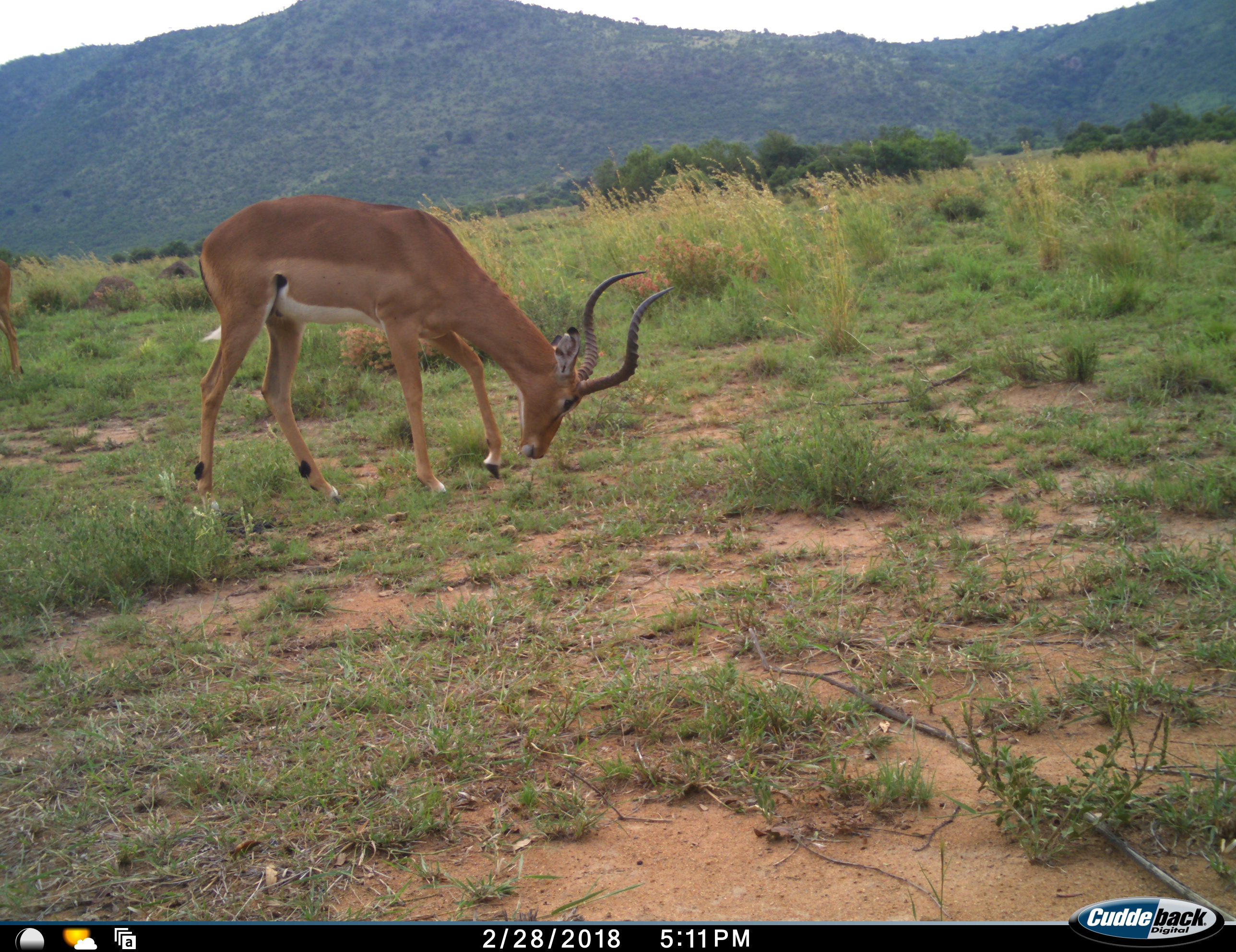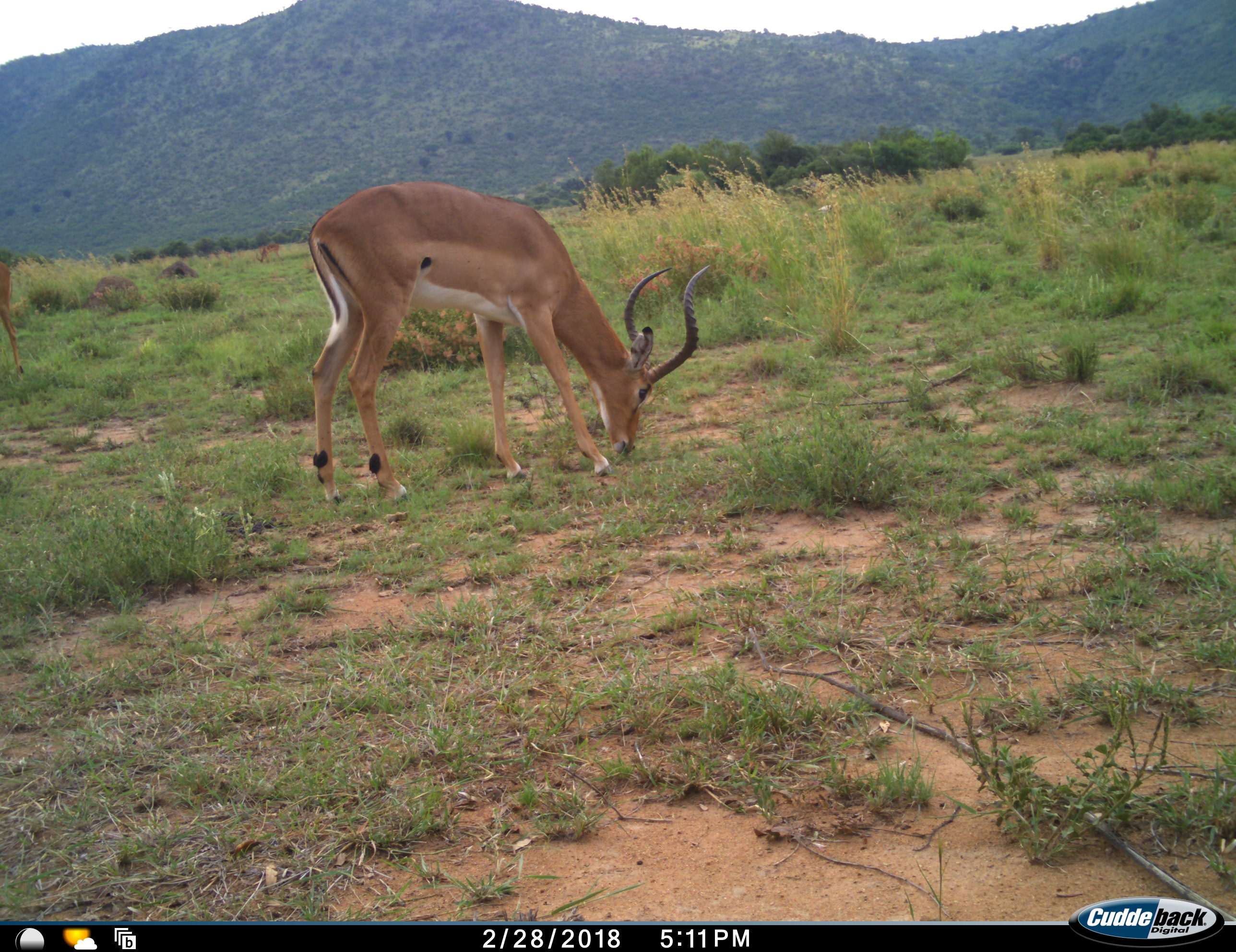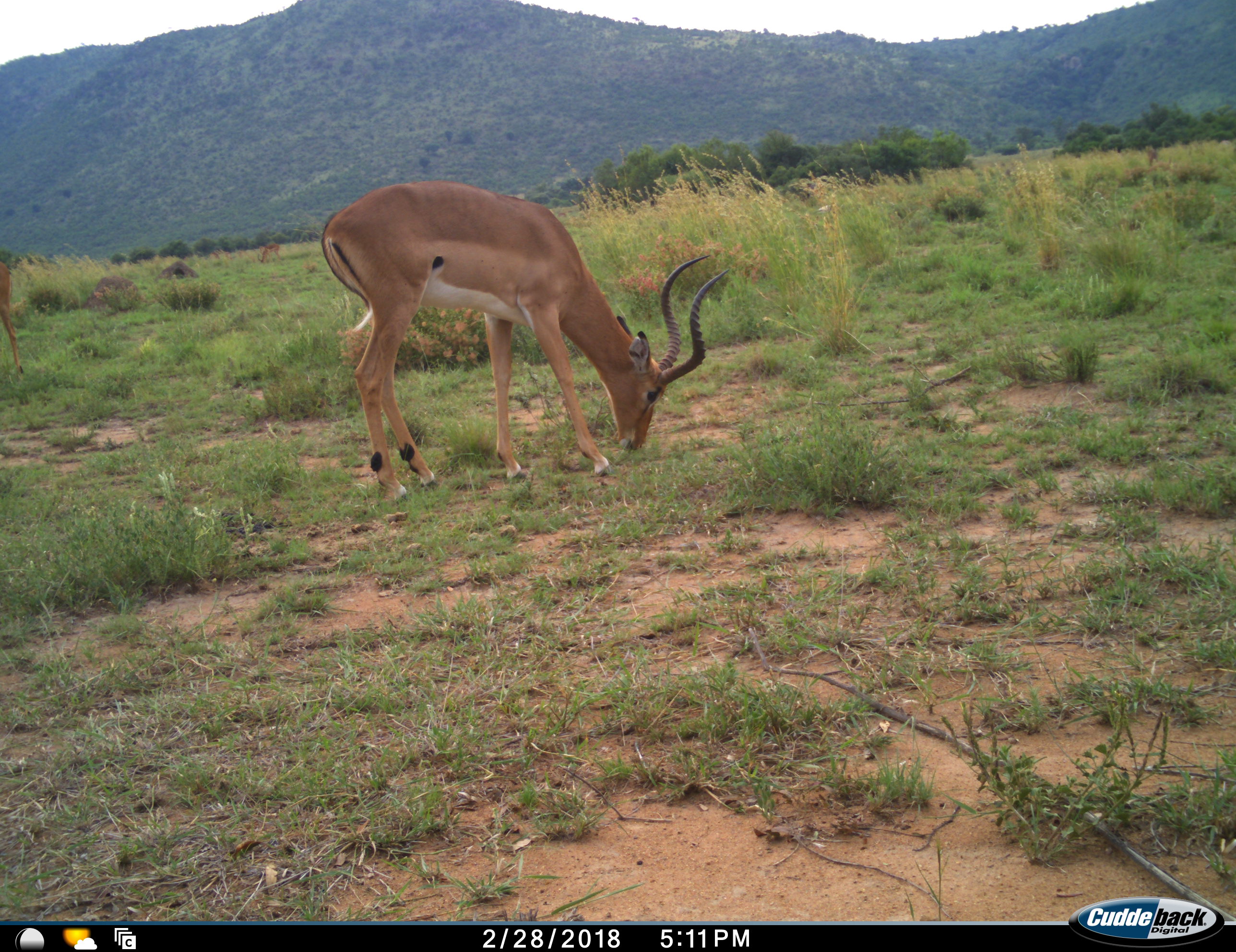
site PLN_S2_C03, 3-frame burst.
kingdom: Animalia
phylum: Chordata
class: Mammalia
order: Artiodactyla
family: Bovidae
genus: Aepyceros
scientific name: Aepyceros melampus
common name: impala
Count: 1.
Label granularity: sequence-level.